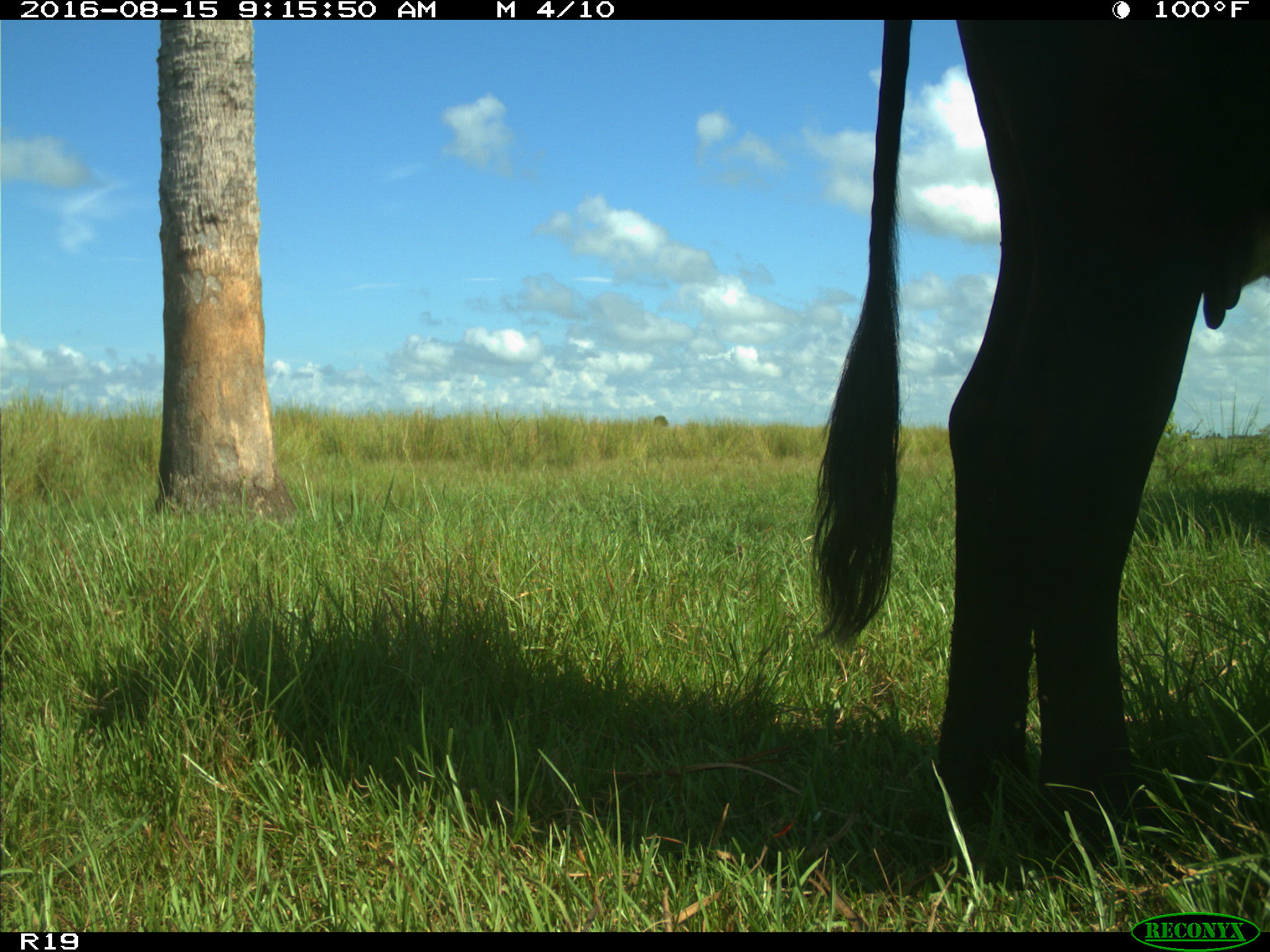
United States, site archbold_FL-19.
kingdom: Animalia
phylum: Chordata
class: Mammalia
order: Artiodactyla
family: Bovidae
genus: Bos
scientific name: Bos taurus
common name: domestic cow